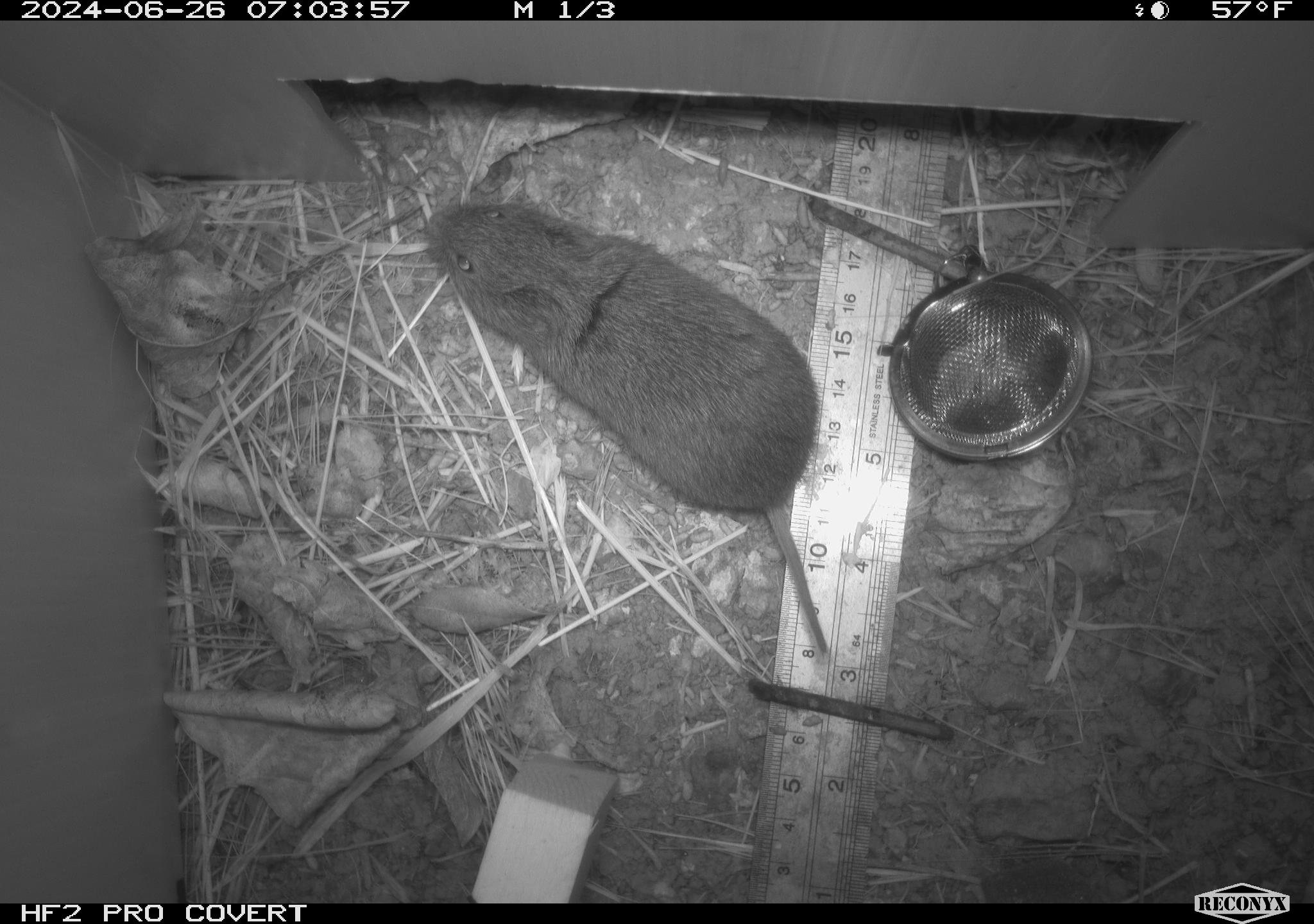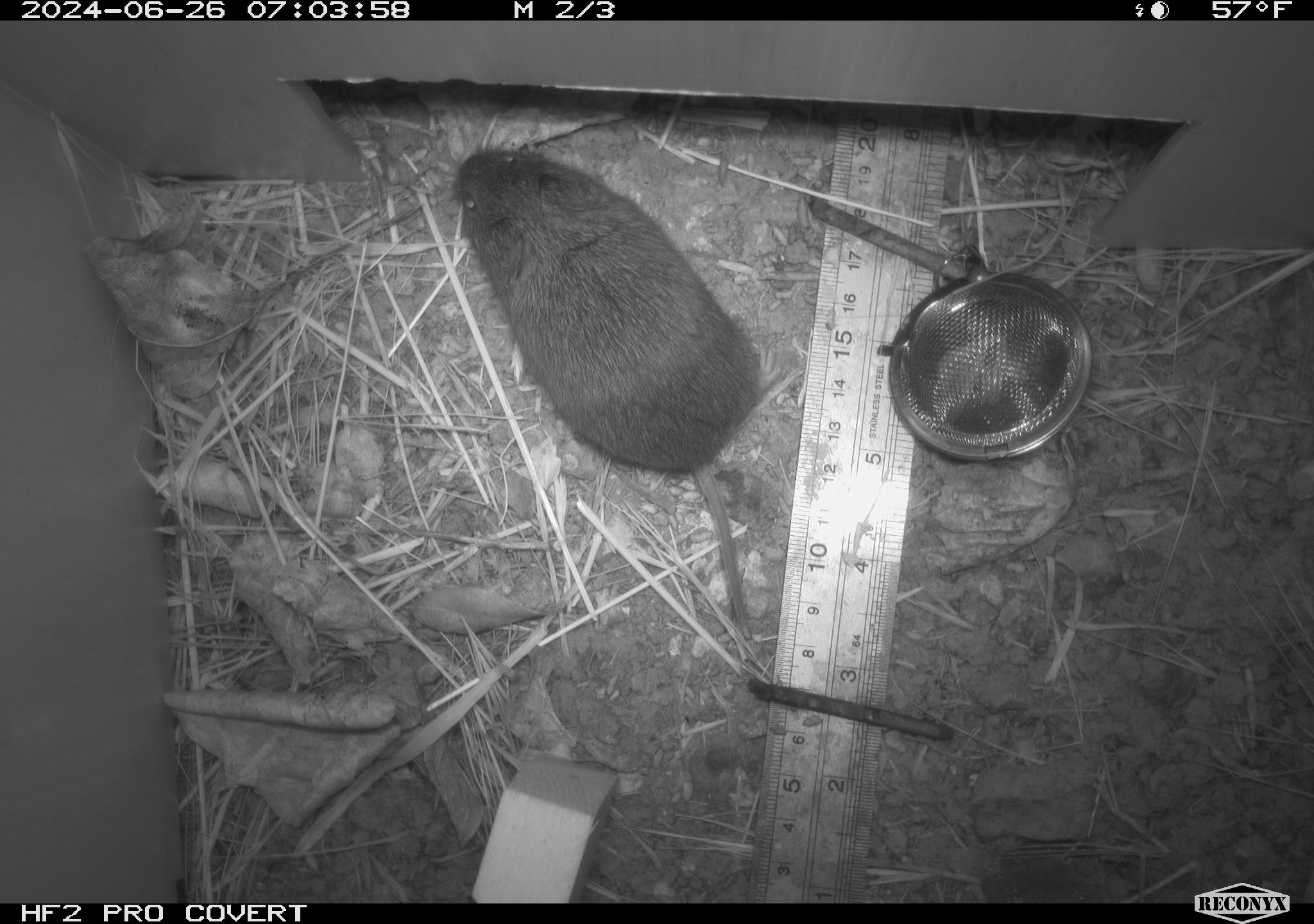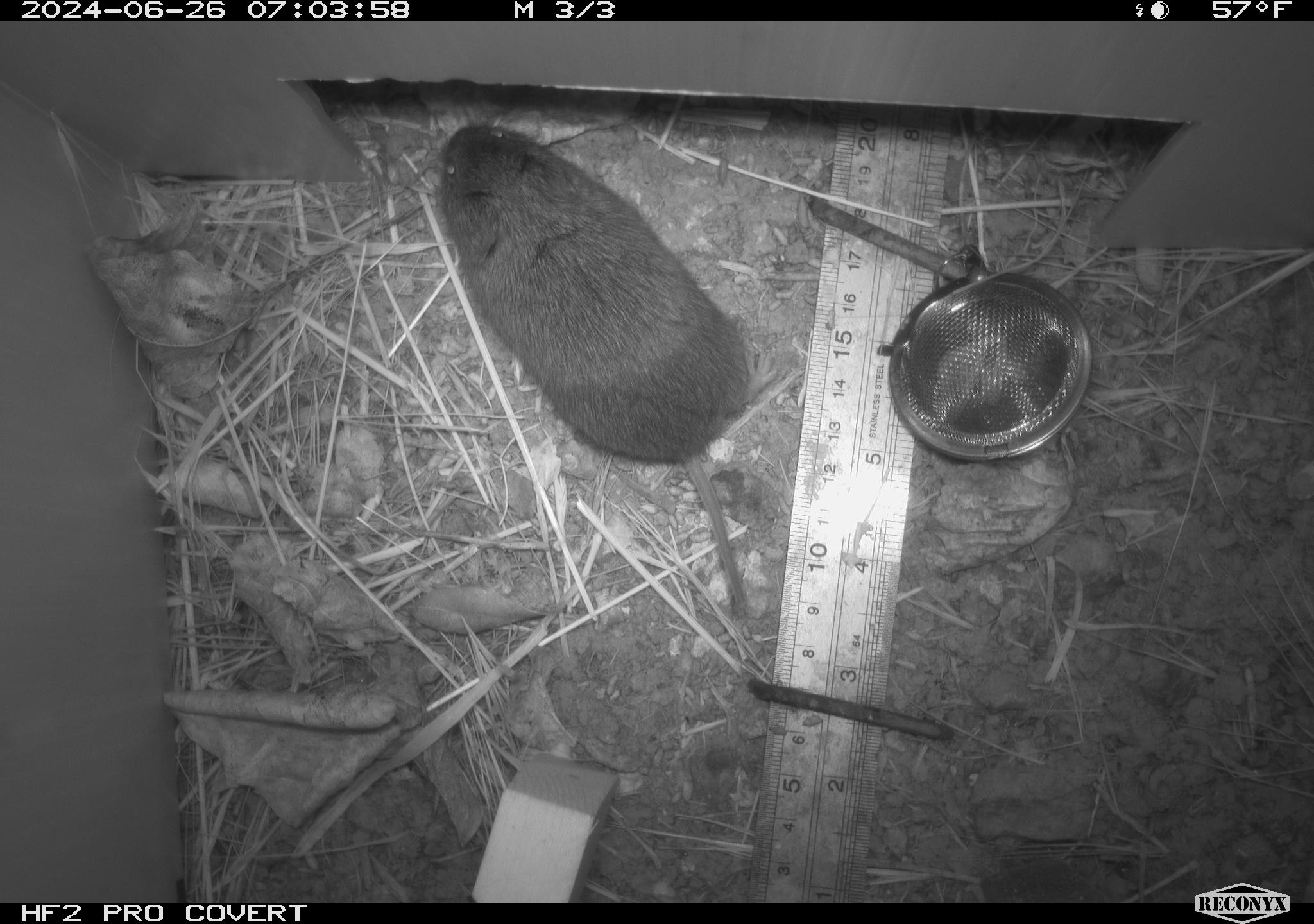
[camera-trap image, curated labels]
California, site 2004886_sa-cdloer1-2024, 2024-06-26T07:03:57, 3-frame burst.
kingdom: Animalia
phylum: Chordata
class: Mammalia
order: Rodentia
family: Cricetidae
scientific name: Arvicolinae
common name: voles, lemmings, and muskrats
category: arvicolinae subfamily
Arvicolinae subfamily (voles, lemmings, and muskrats) (Arvicolinae).